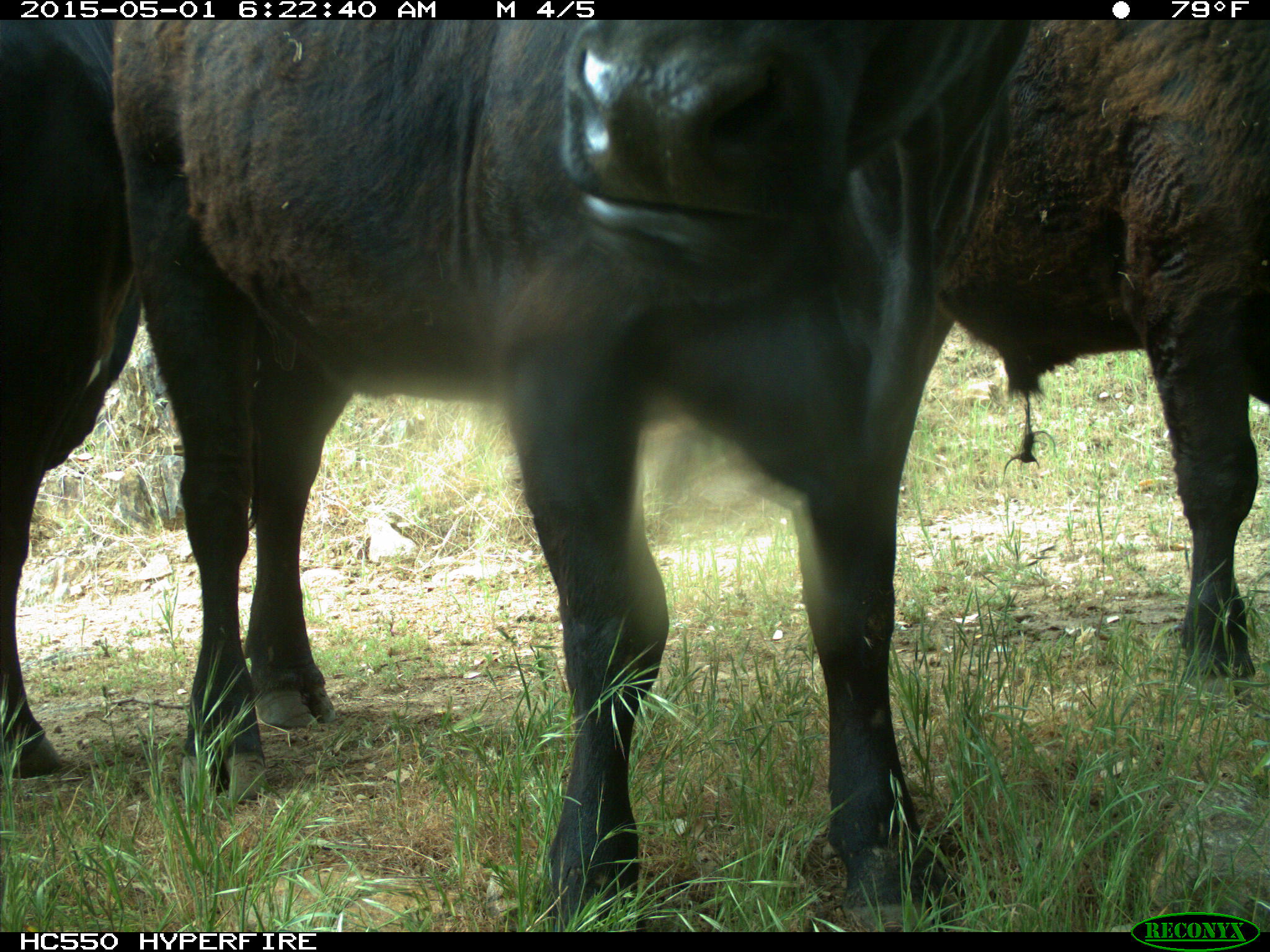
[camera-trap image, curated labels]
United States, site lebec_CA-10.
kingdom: Animalia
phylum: Chordata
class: Mammalia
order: Artiodactyla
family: Bovidae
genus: Bos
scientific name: Bos taurus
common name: domestic cow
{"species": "Bos taurus (domestic cow)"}